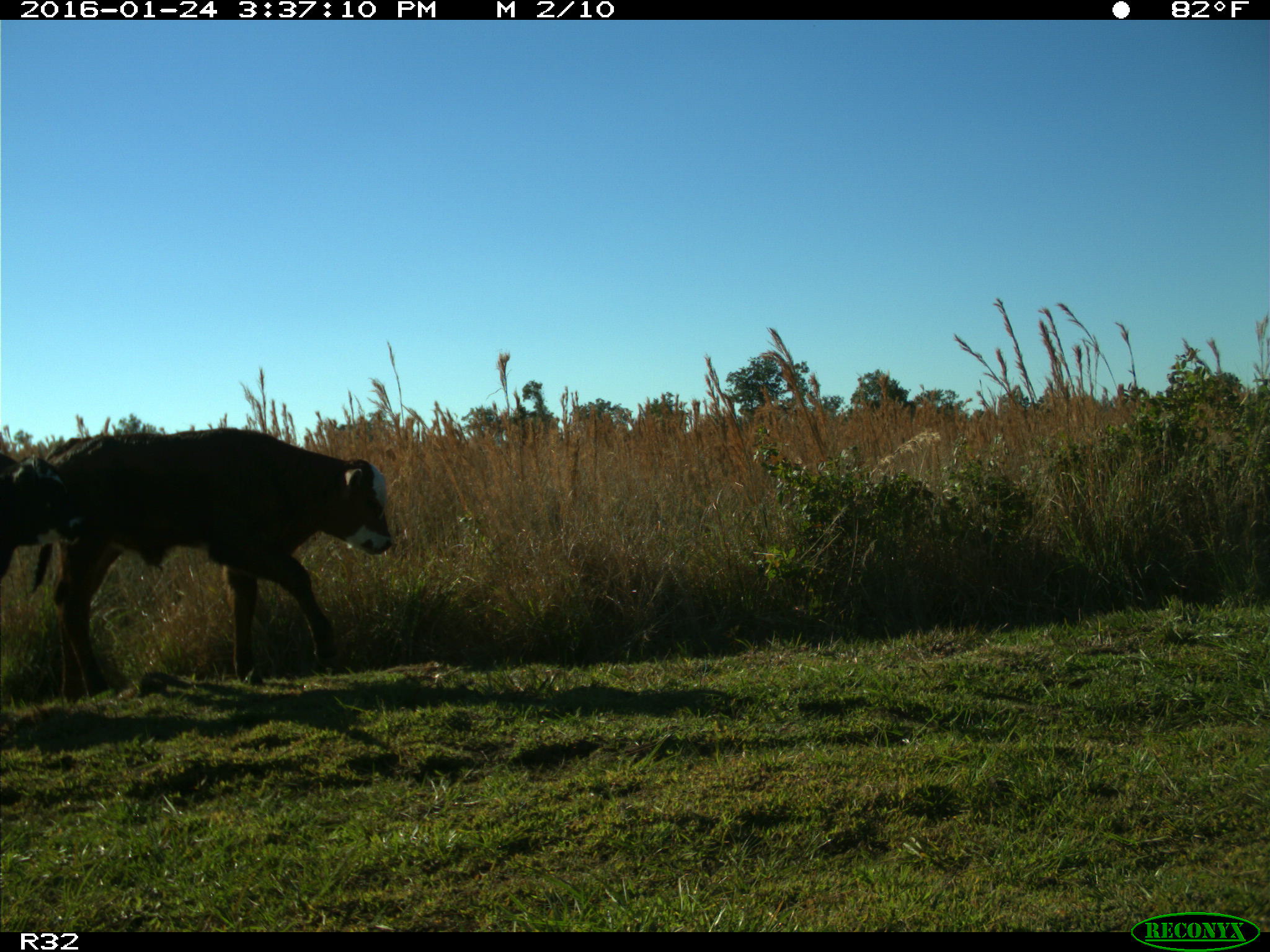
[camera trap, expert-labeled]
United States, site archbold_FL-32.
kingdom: Animalia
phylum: Chordata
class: Mammalia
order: Artiodactyla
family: Bovidae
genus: Bos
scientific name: Bos taurus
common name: domestic cow